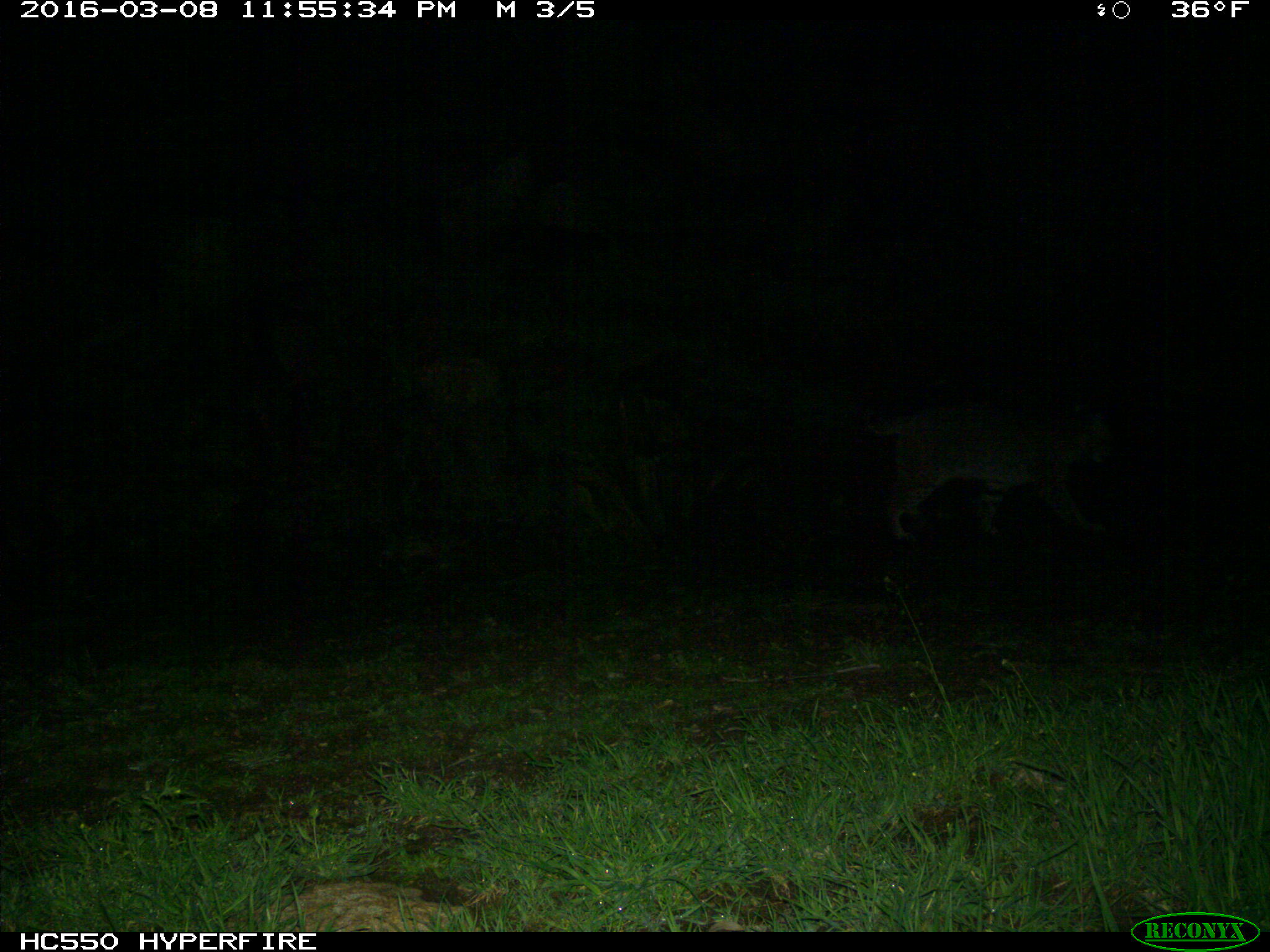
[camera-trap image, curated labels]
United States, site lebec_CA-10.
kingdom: Animalia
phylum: Chordata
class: Mammalia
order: Carnivora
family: Felidae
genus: Lynx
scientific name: Lynx rufus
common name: bobcat